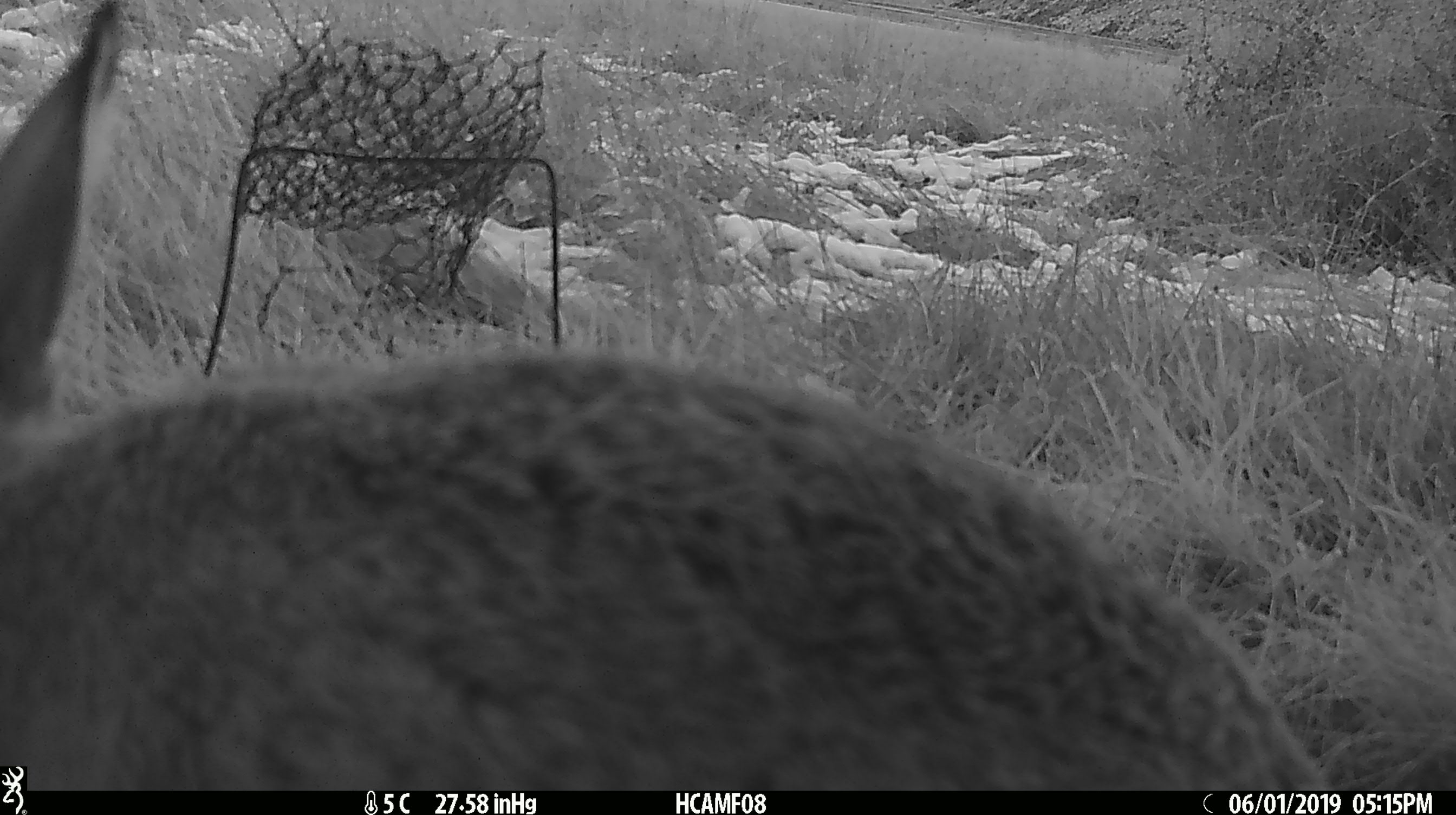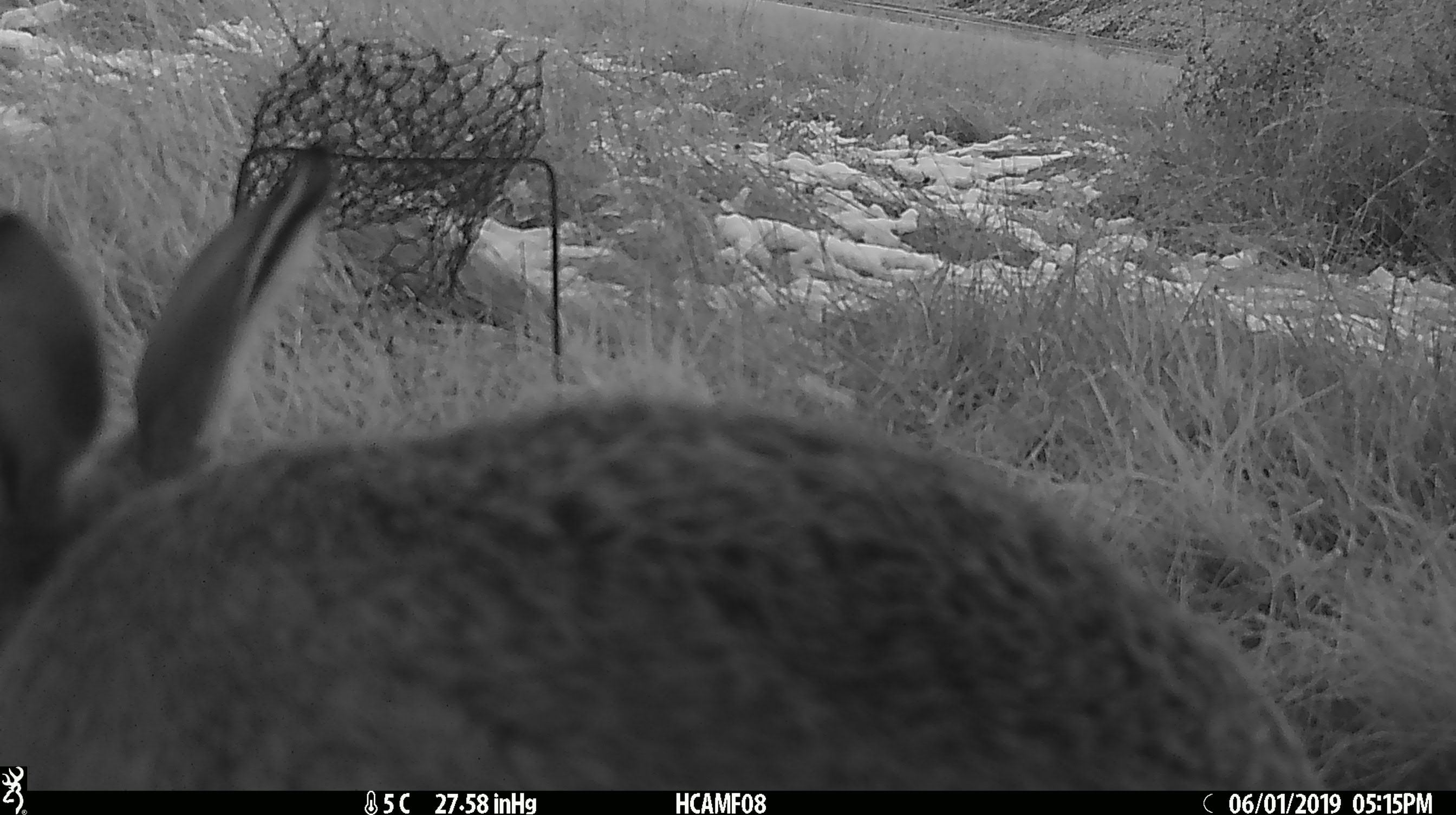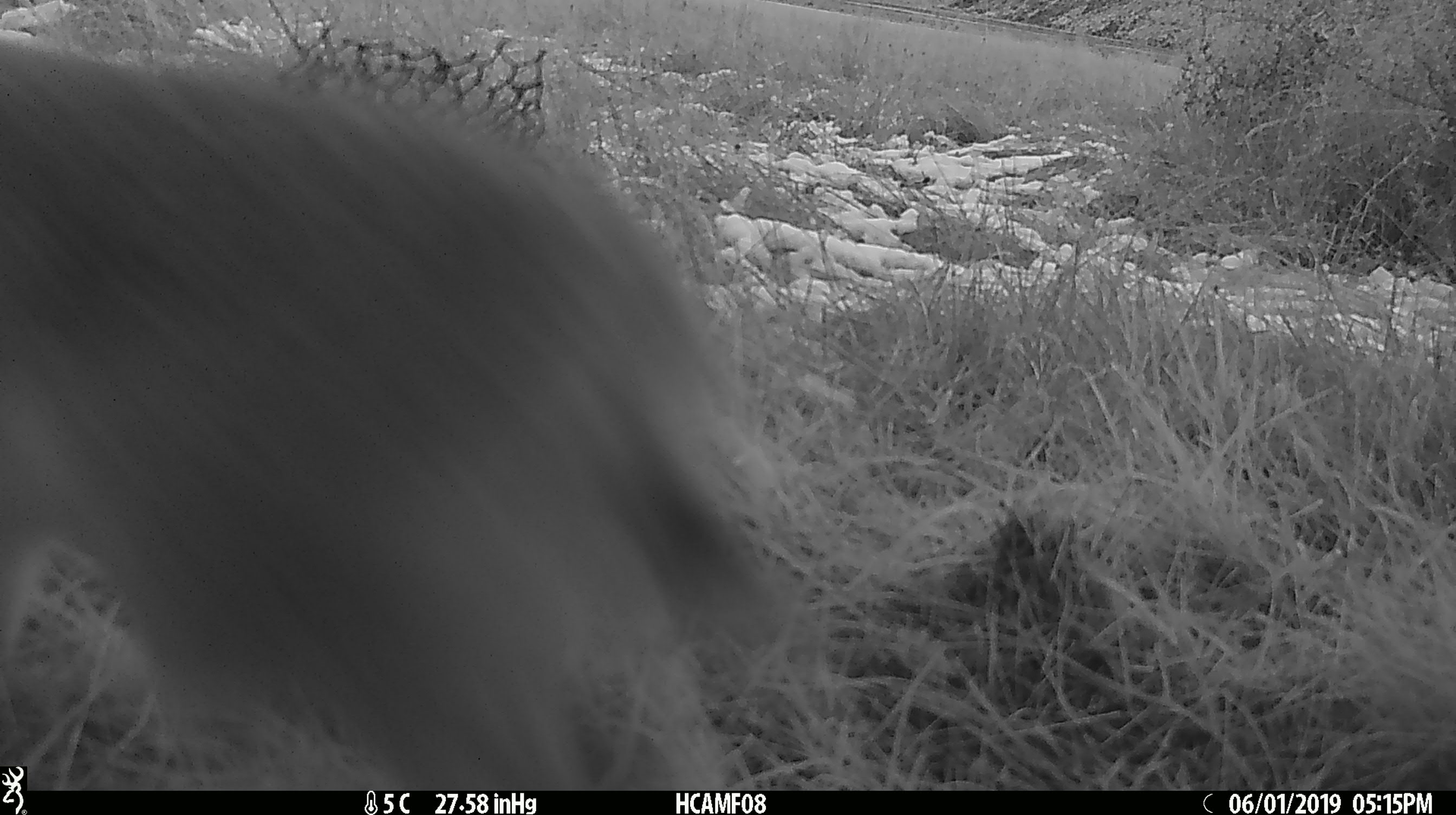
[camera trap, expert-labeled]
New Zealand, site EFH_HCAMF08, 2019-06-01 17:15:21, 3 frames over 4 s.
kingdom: Animalia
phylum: Chordata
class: Mammalia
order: Lagomorpha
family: Leporidae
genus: Lepus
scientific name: Lepus europaeus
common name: brown hare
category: hare